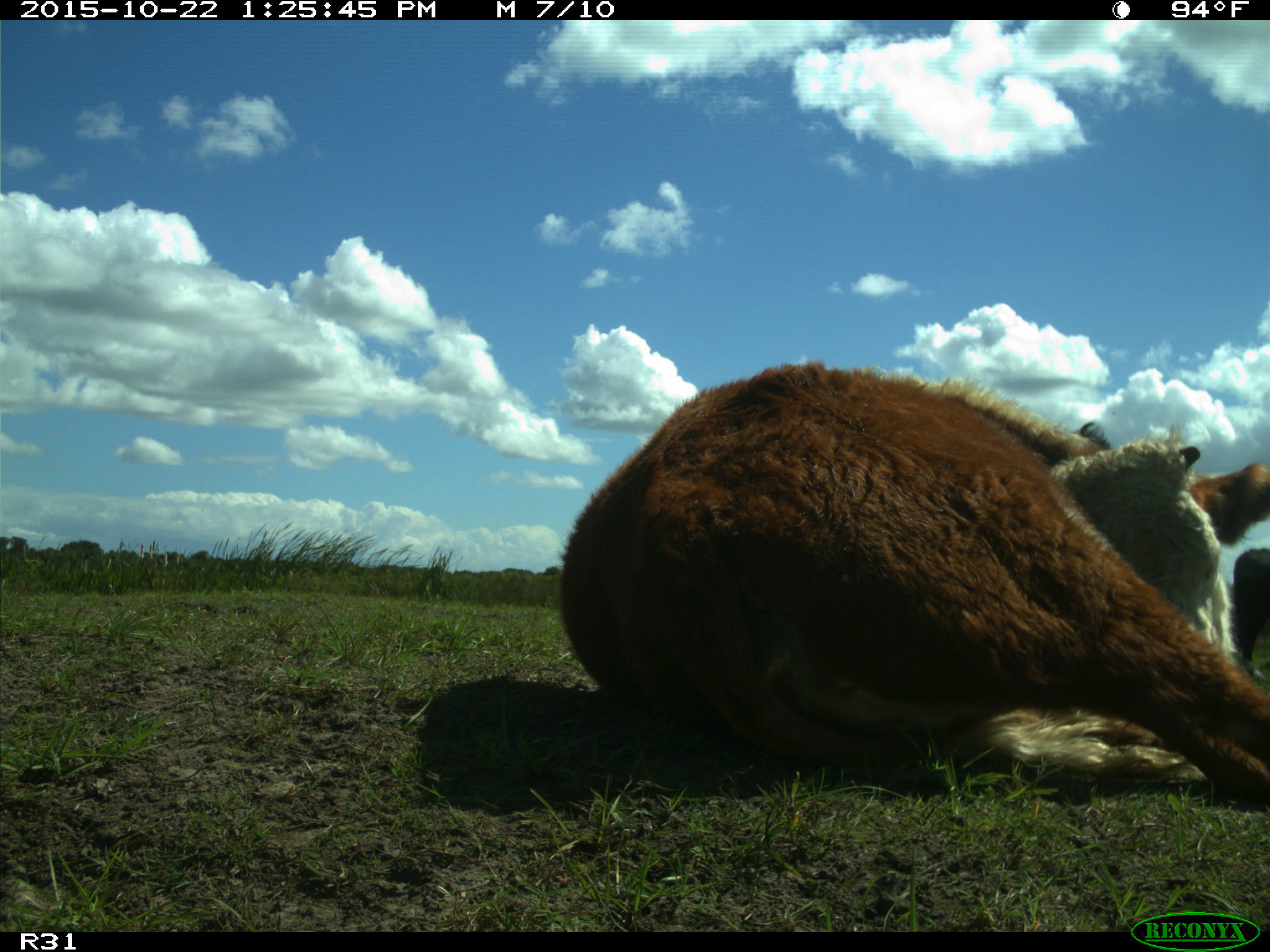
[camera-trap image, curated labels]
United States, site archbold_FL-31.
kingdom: Animalia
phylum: Chordata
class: Mammalia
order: Artiodactyla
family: Bovidae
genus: Bos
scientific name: Bos taurus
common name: domestic cow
Bos taurus (domestic cow).